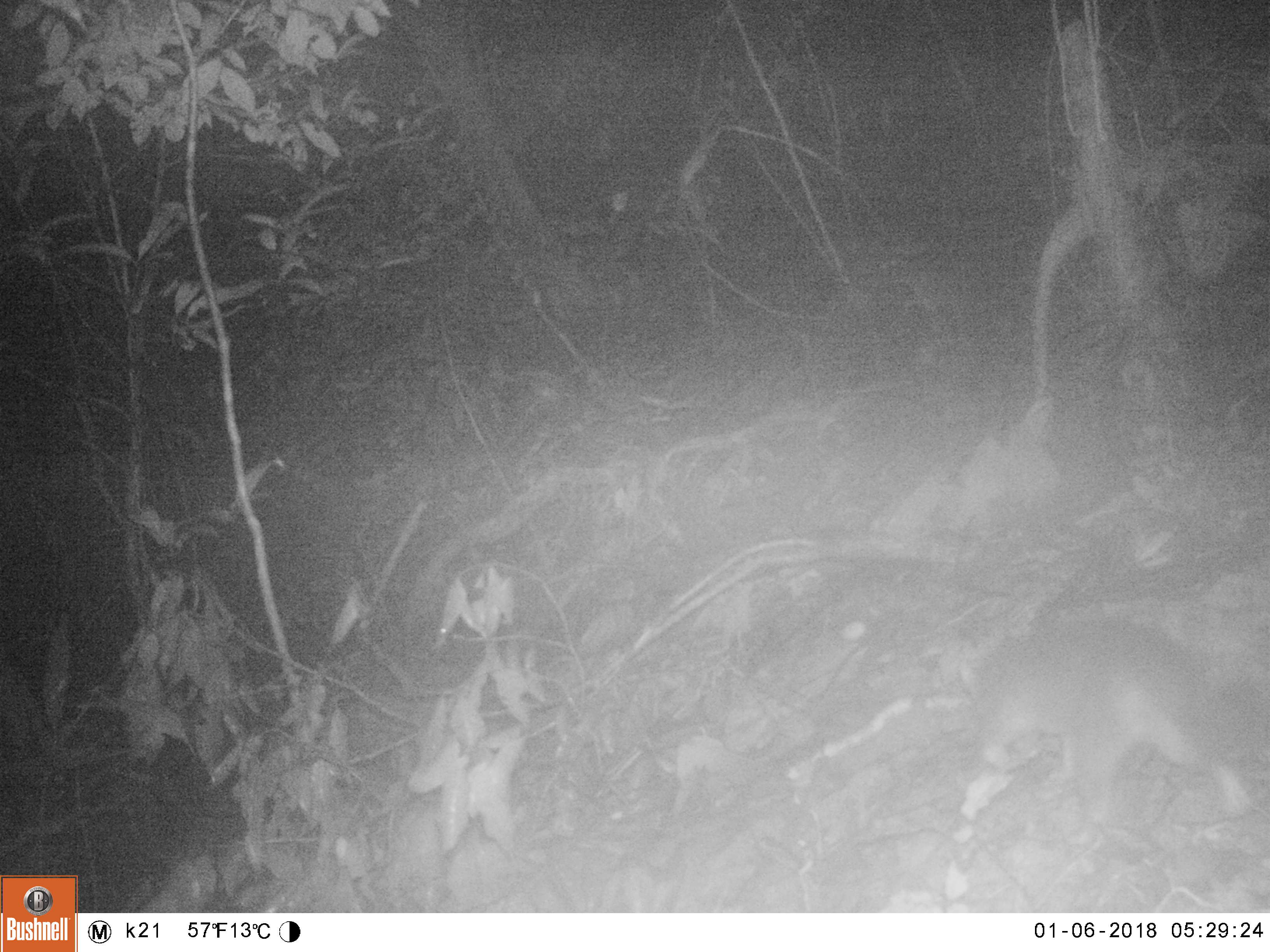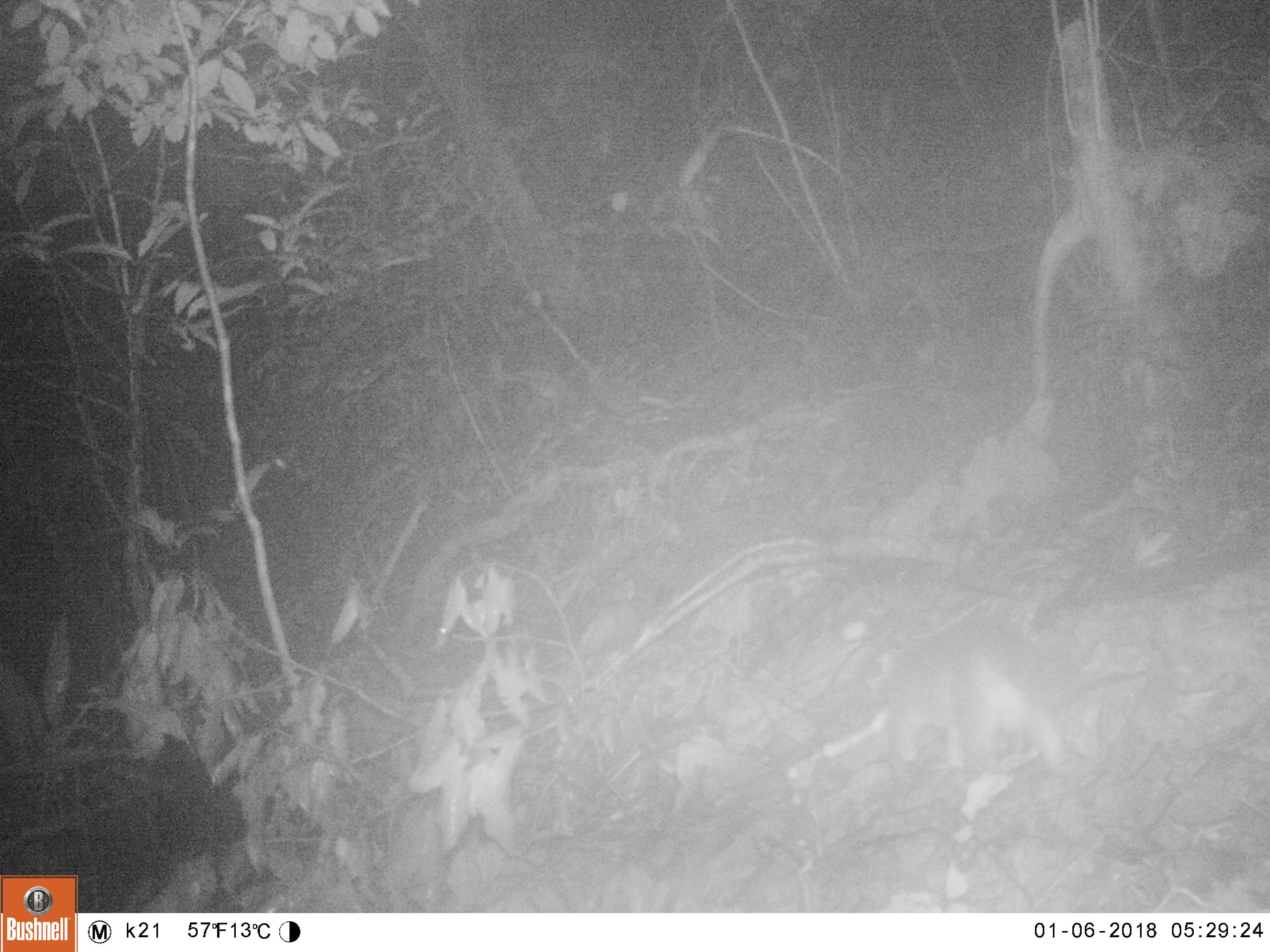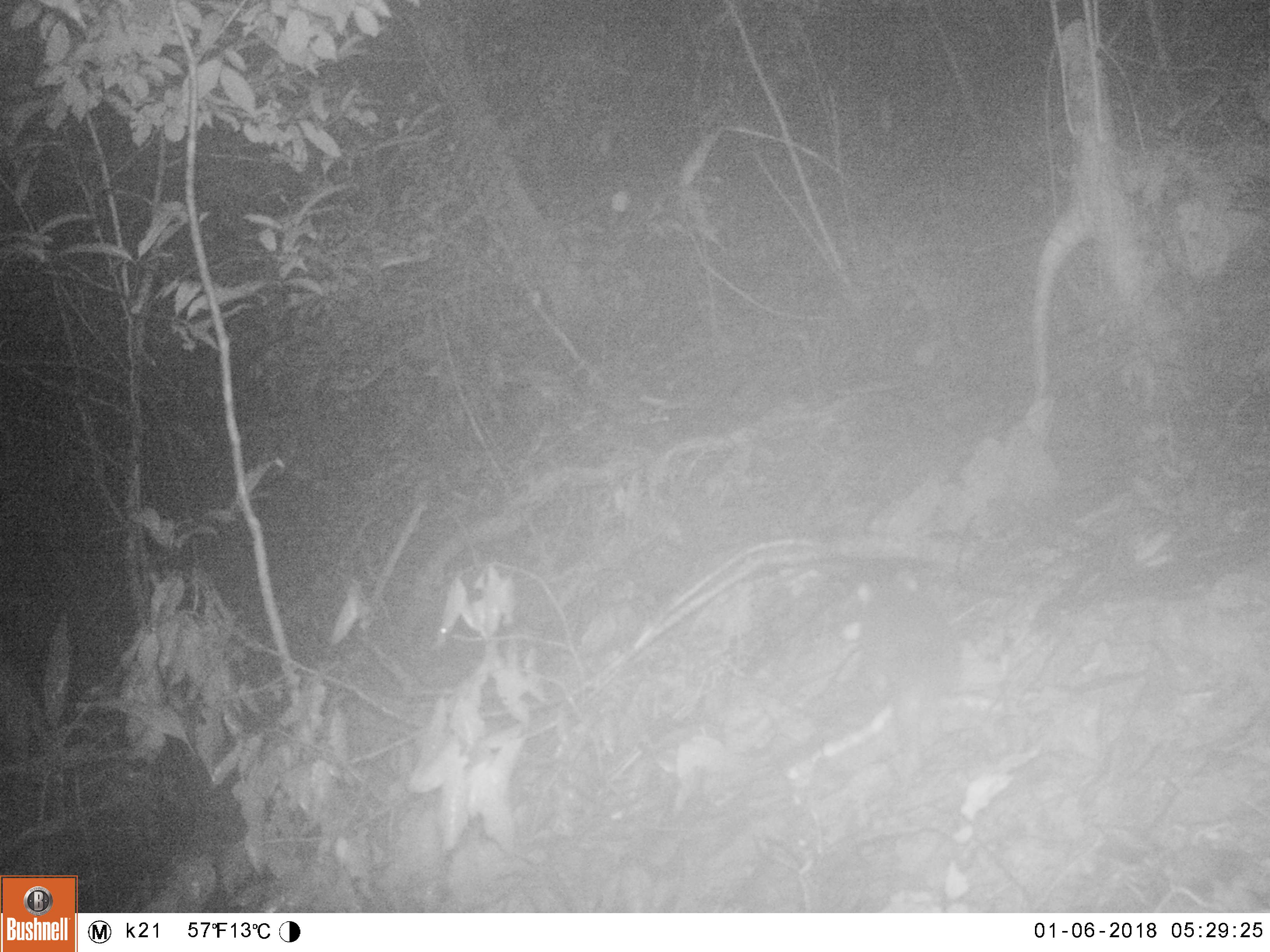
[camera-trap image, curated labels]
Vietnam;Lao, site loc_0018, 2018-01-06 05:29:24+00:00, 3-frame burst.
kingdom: Animalia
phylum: Chordata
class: Mammalia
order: Carnivora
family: Mustelidae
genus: Melogale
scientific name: Melogale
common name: ferret badger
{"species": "ferret badger (Melogale)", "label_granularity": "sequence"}